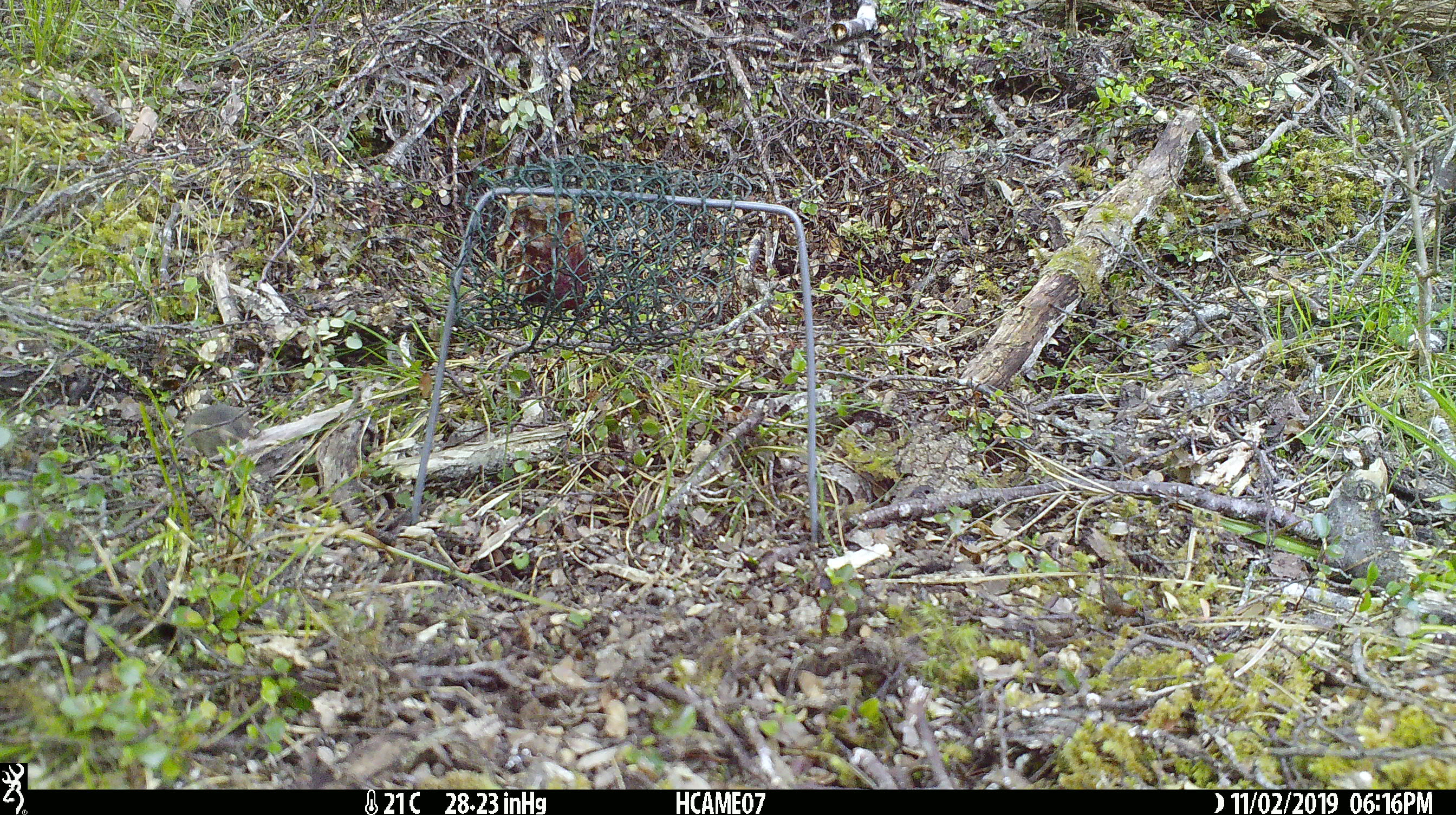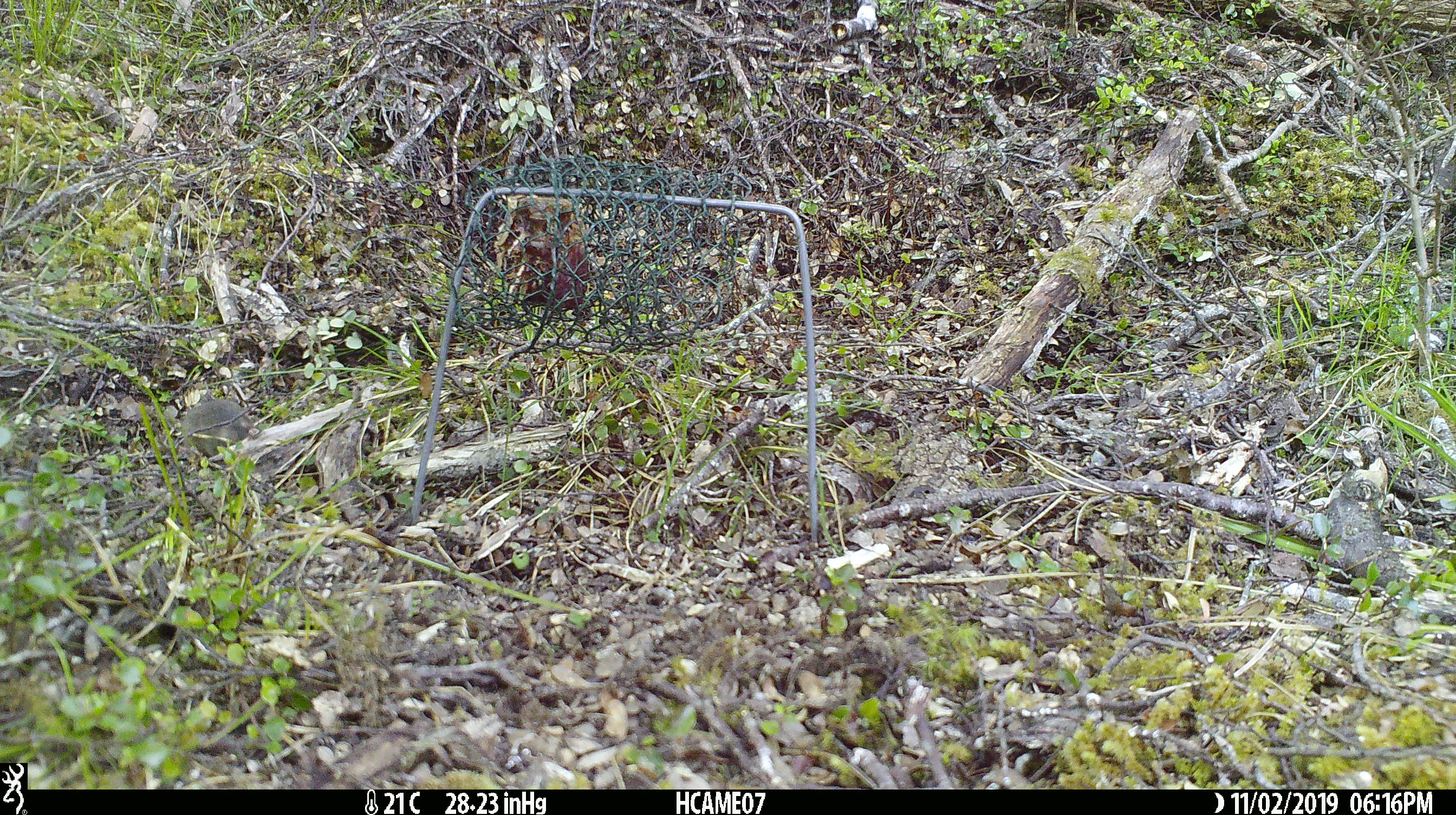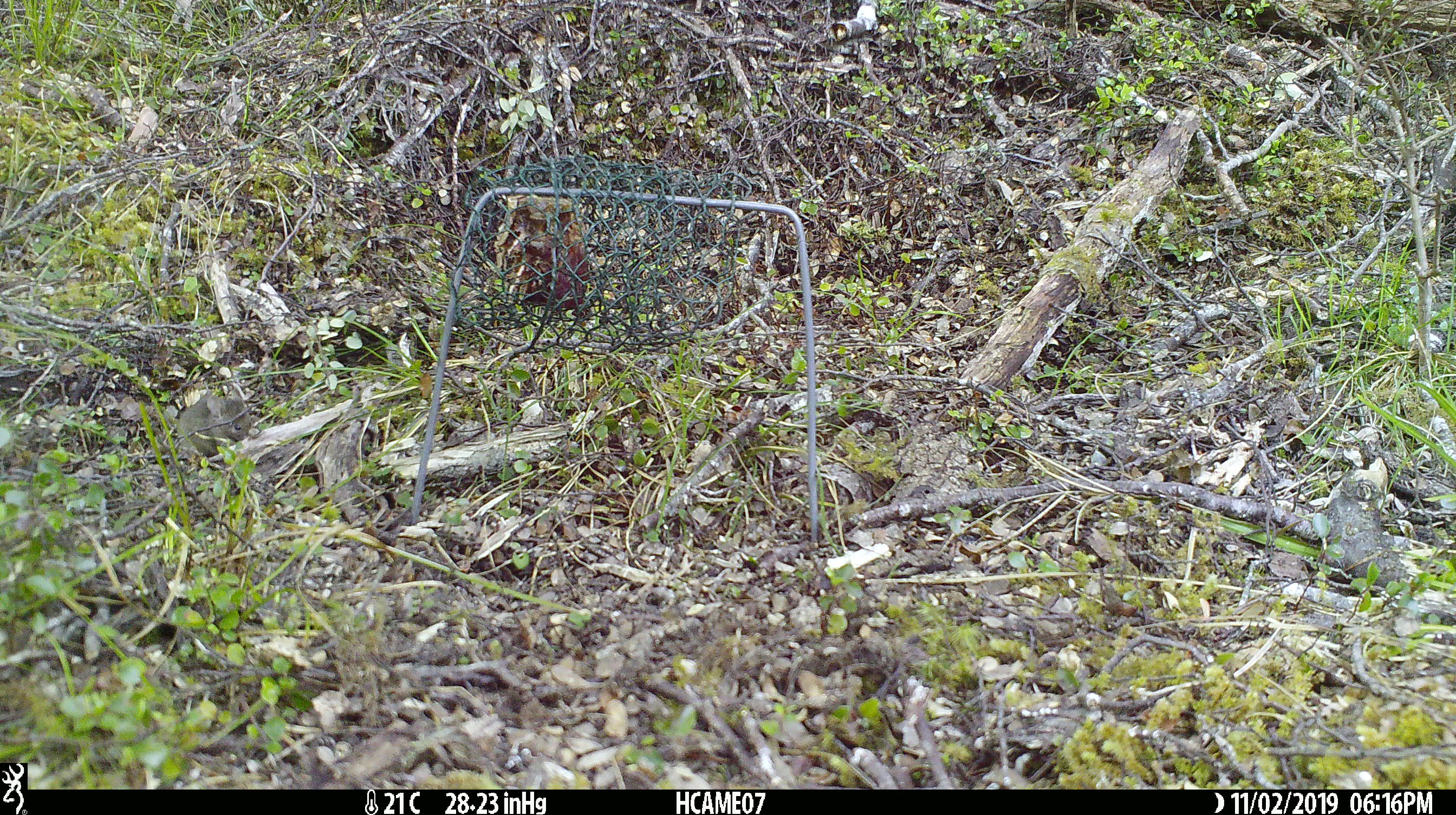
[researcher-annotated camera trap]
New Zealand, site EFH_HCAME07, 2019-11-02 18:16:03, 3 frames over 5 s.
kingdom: Animalia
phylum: Chordata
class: Mammalia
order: Rodentia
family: Muridae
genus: Mus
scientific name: Mus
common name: mouse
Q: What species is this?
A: Mouse (Mus).